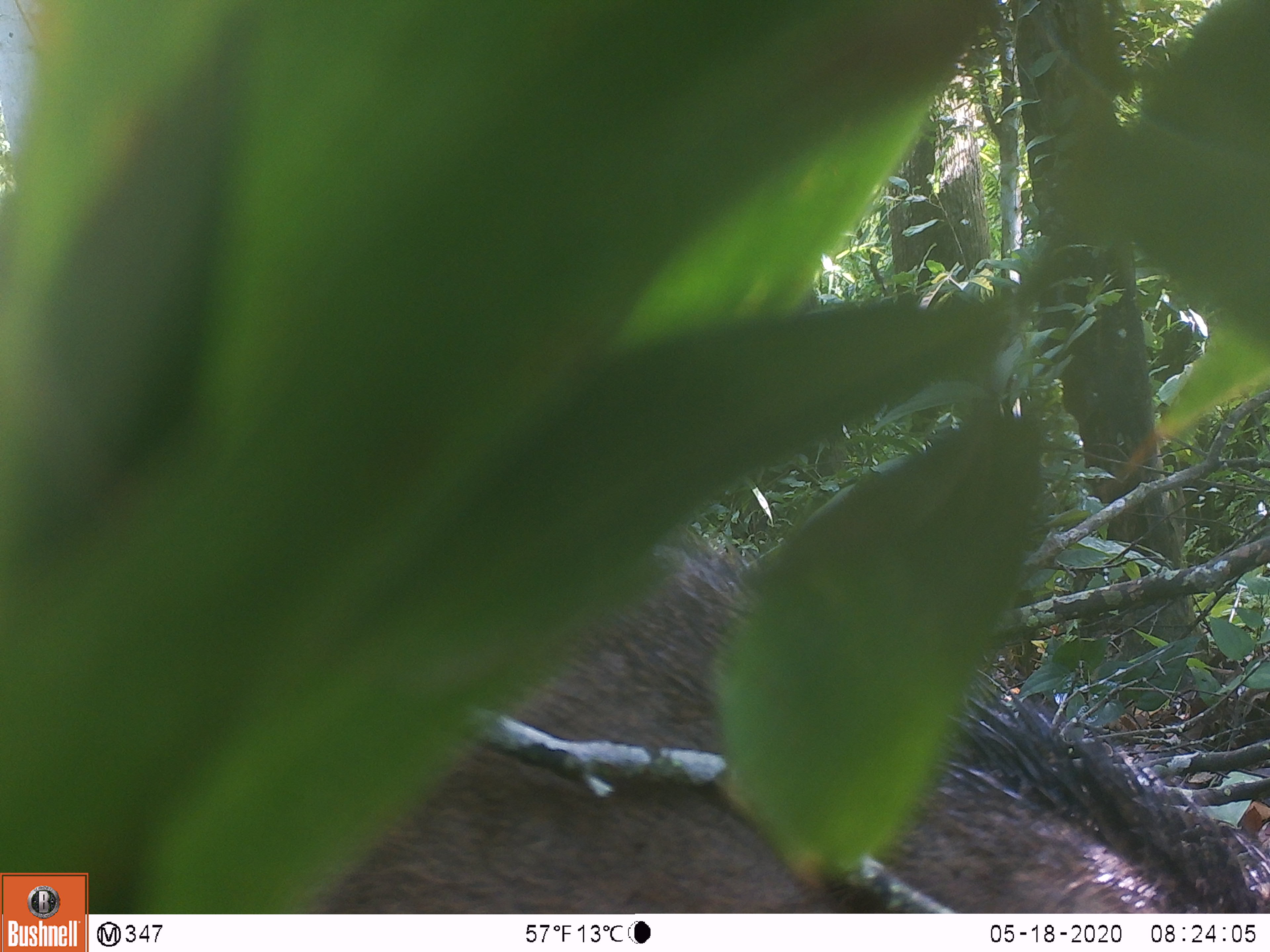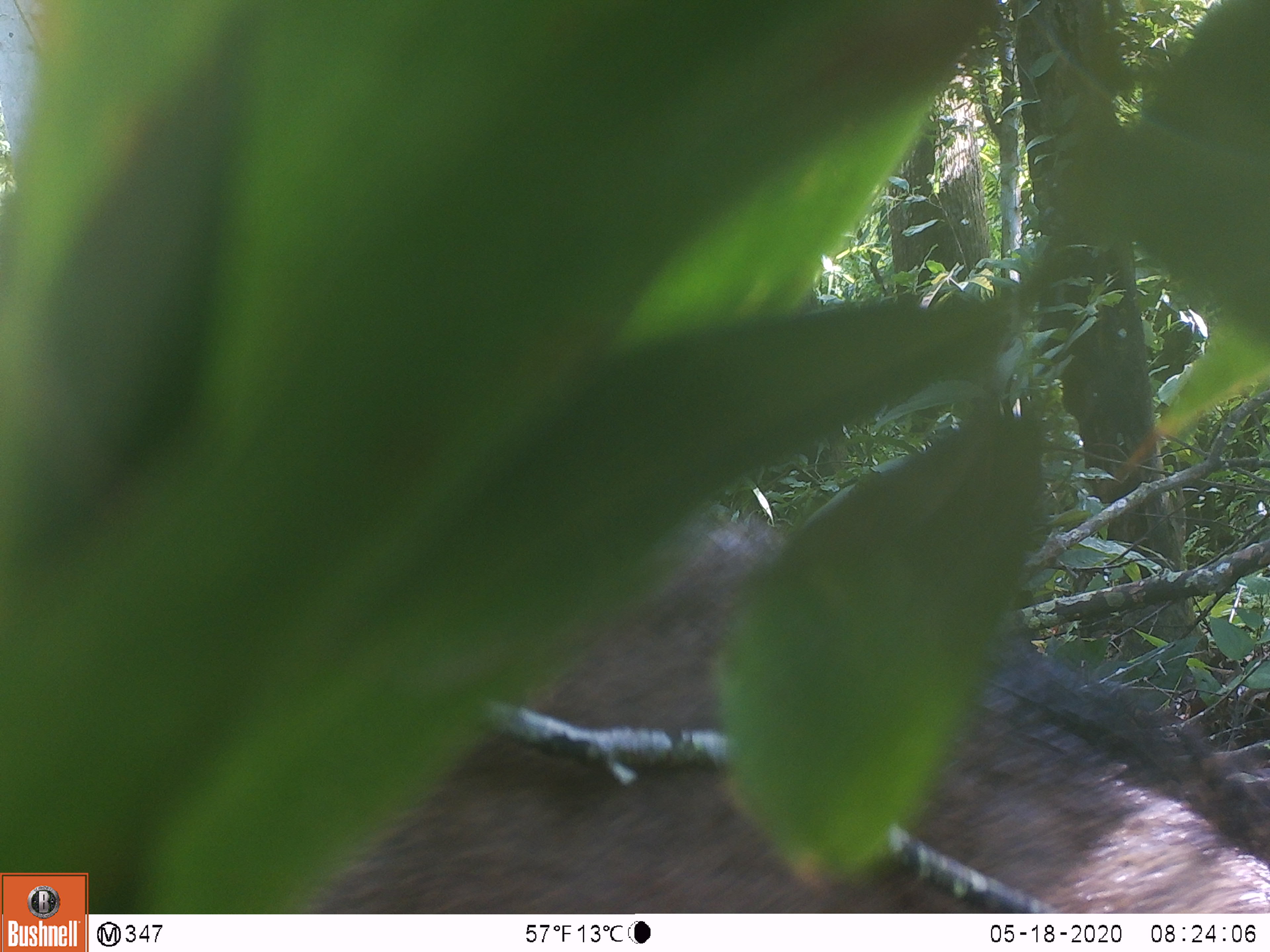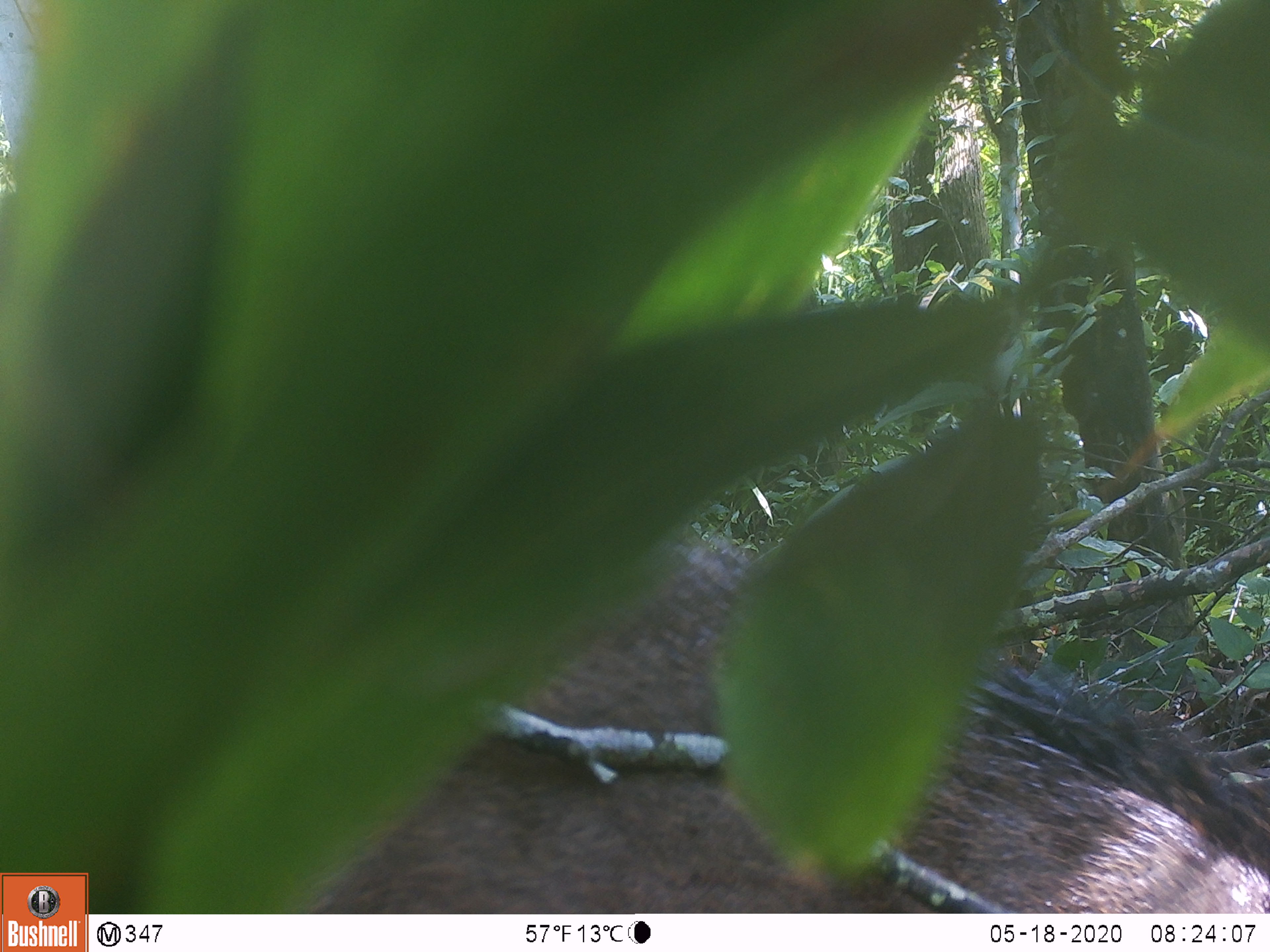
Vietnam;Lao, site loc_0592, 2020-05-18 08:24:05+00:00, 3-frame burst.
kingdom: Animalia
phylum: Chordata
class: Mammalia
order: Artiodactyla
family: Suidae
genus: Sus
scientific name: Sus scrofa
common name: eurasian wild pig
Eurasian wild pig (Sus scrofa). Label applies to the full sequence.